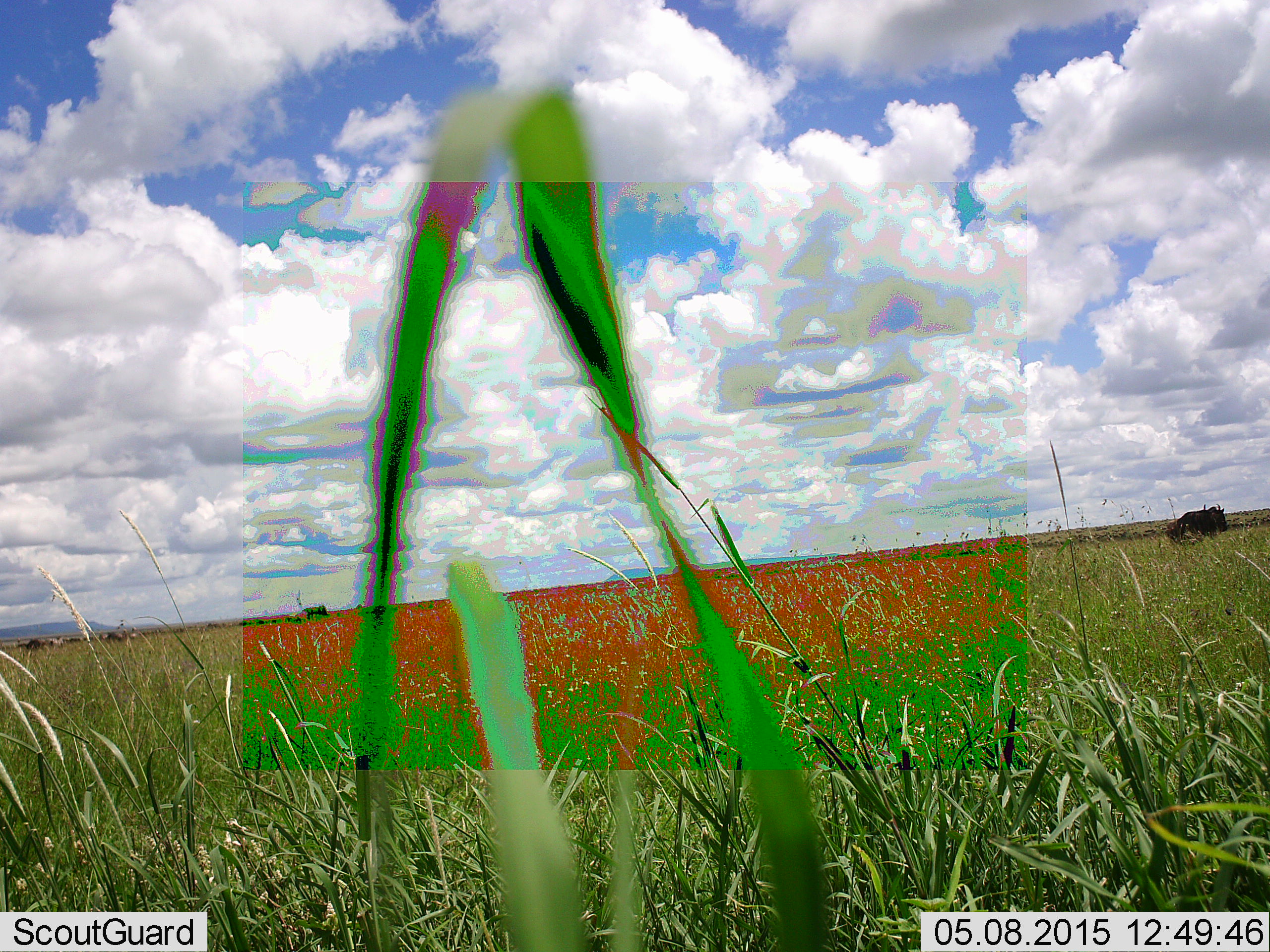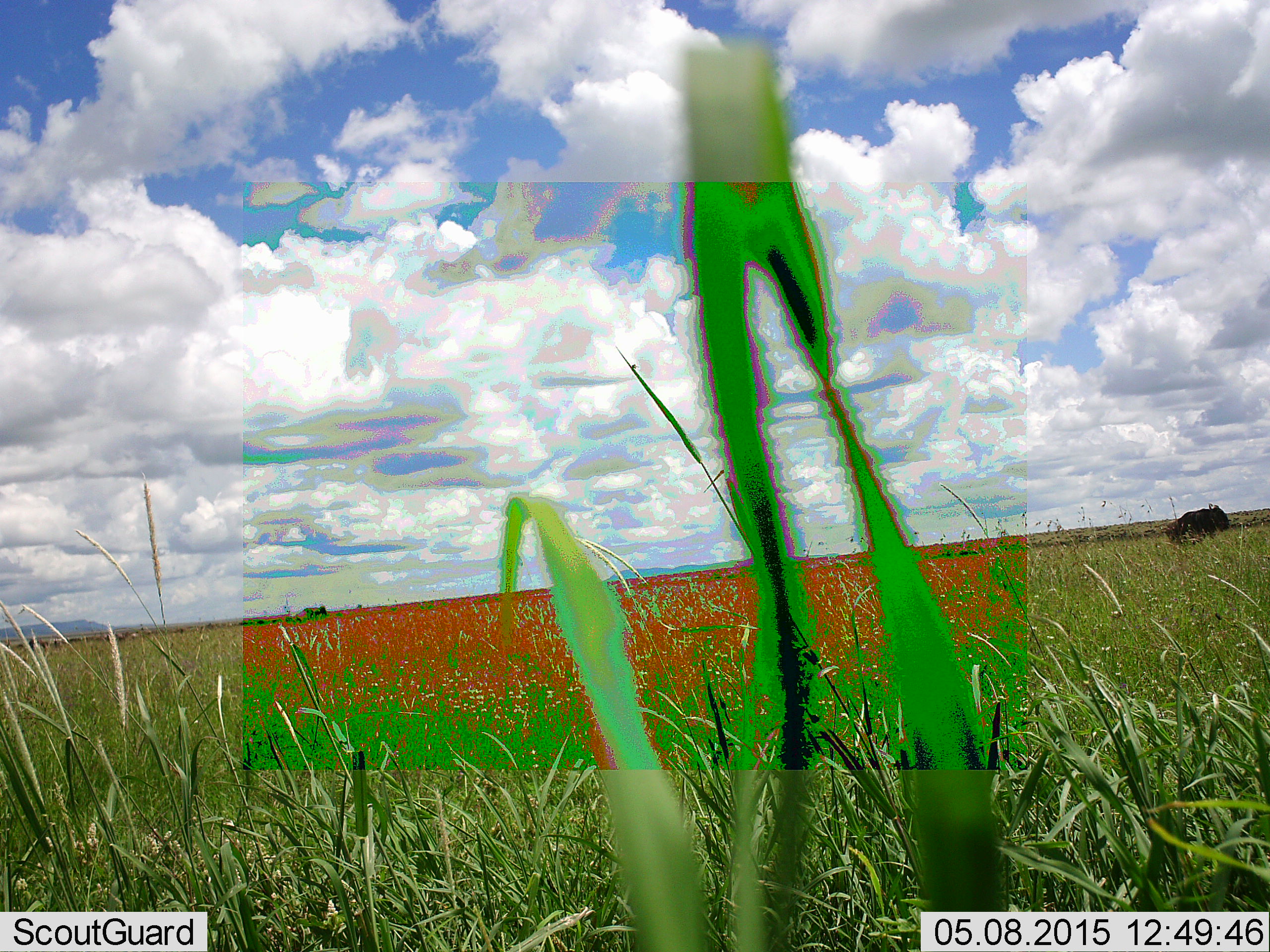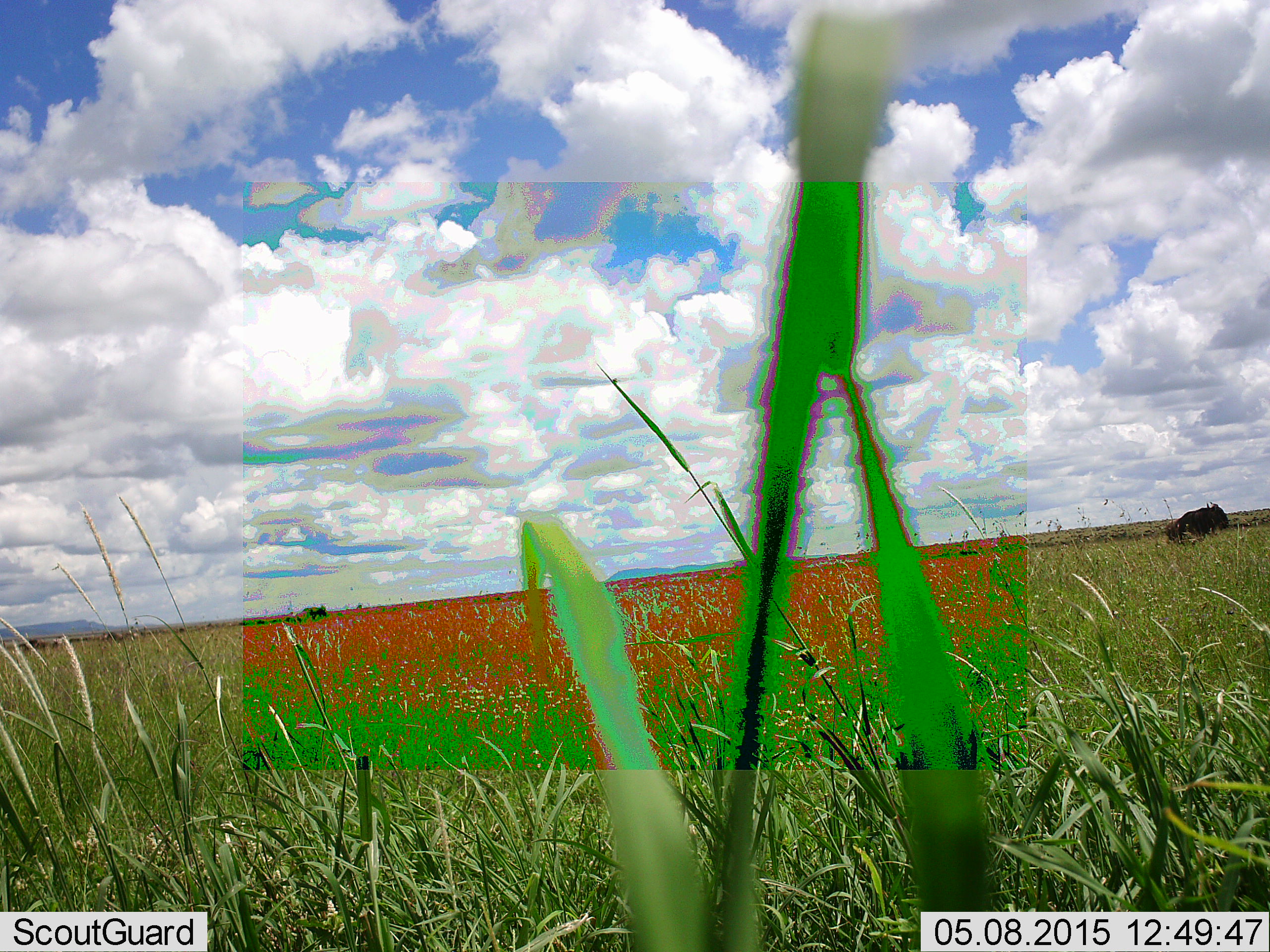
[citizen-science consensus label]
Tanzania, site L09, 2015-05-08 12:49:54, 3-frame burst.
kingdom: Animalia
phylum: Chordata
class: Mammalia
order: Artiodactyla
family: Bovidae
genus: Connochaetes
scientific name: Connochaetes taurinus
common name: blue wildebeest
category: wildebeest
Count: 1.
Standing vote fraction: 70%.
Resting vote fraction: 20%.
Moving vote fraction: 20%.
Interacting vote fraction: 0%.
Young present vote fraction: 0%.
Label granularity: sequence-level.